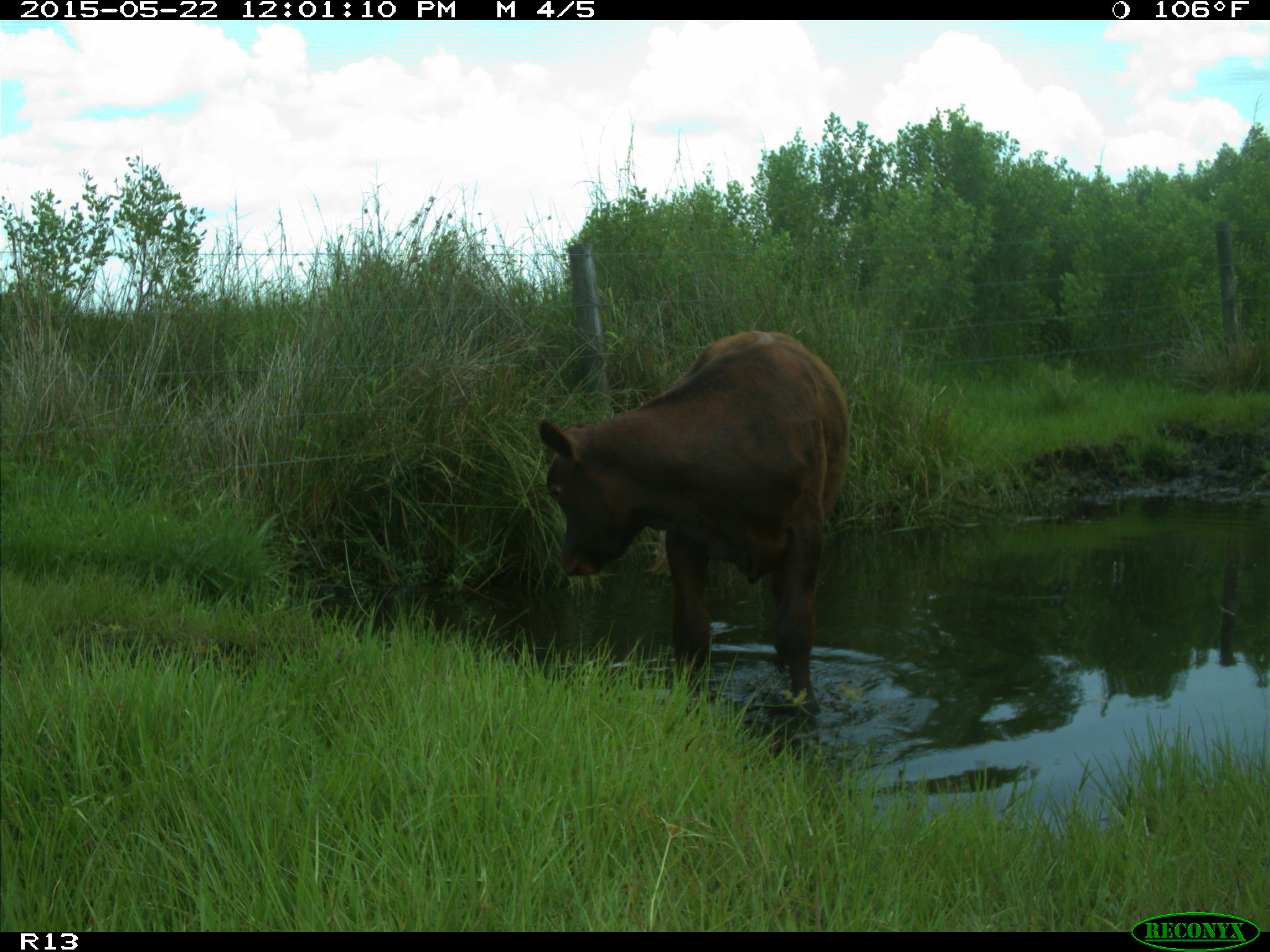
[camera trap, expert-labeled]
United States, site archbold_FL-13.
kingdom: Animalia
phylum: Chordata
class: Mammalia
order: Artiodactyla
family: Bovidae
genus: Bos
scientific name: Bos taurus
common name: domestic cow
Bos taurus (domestic cow).